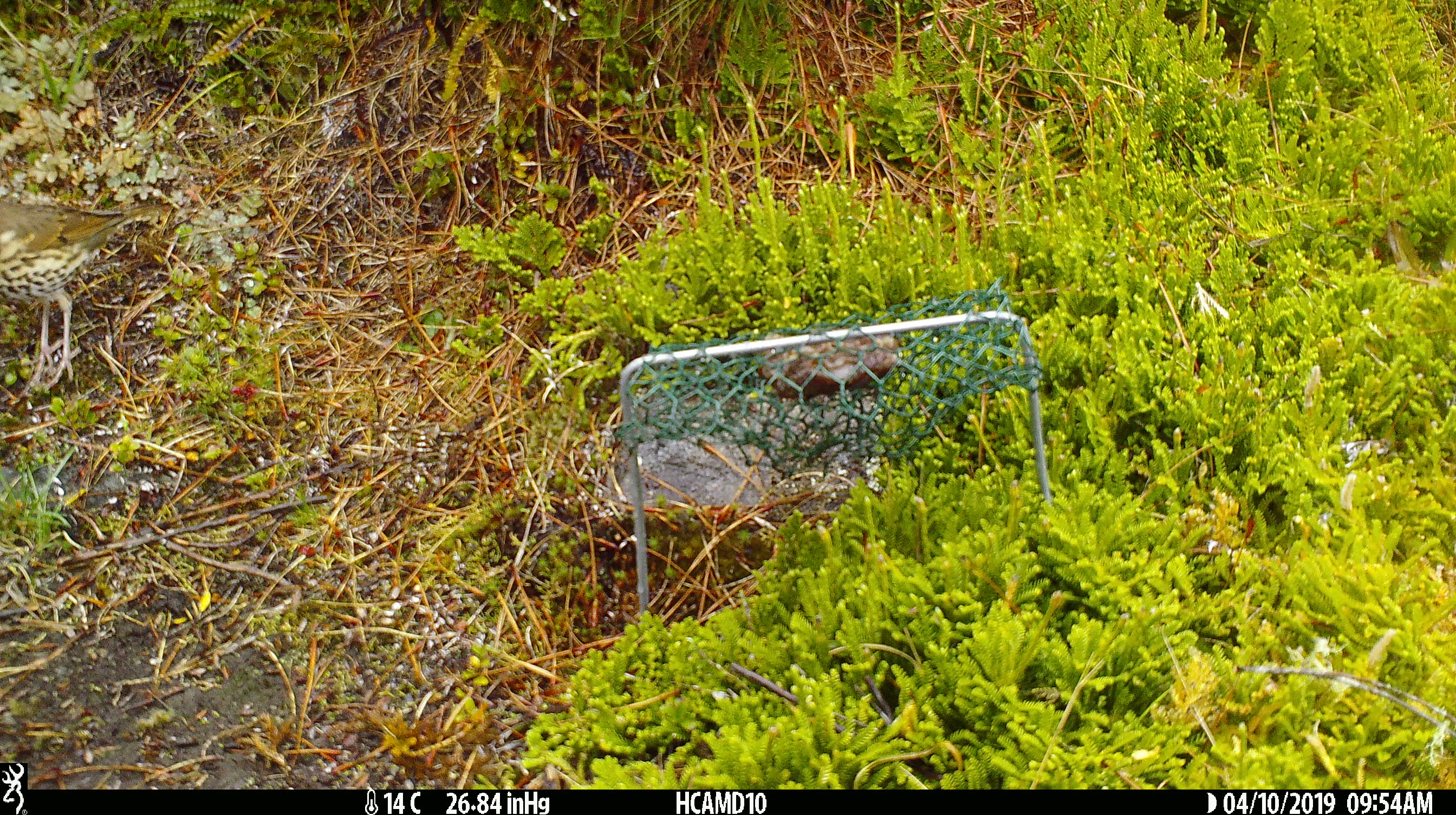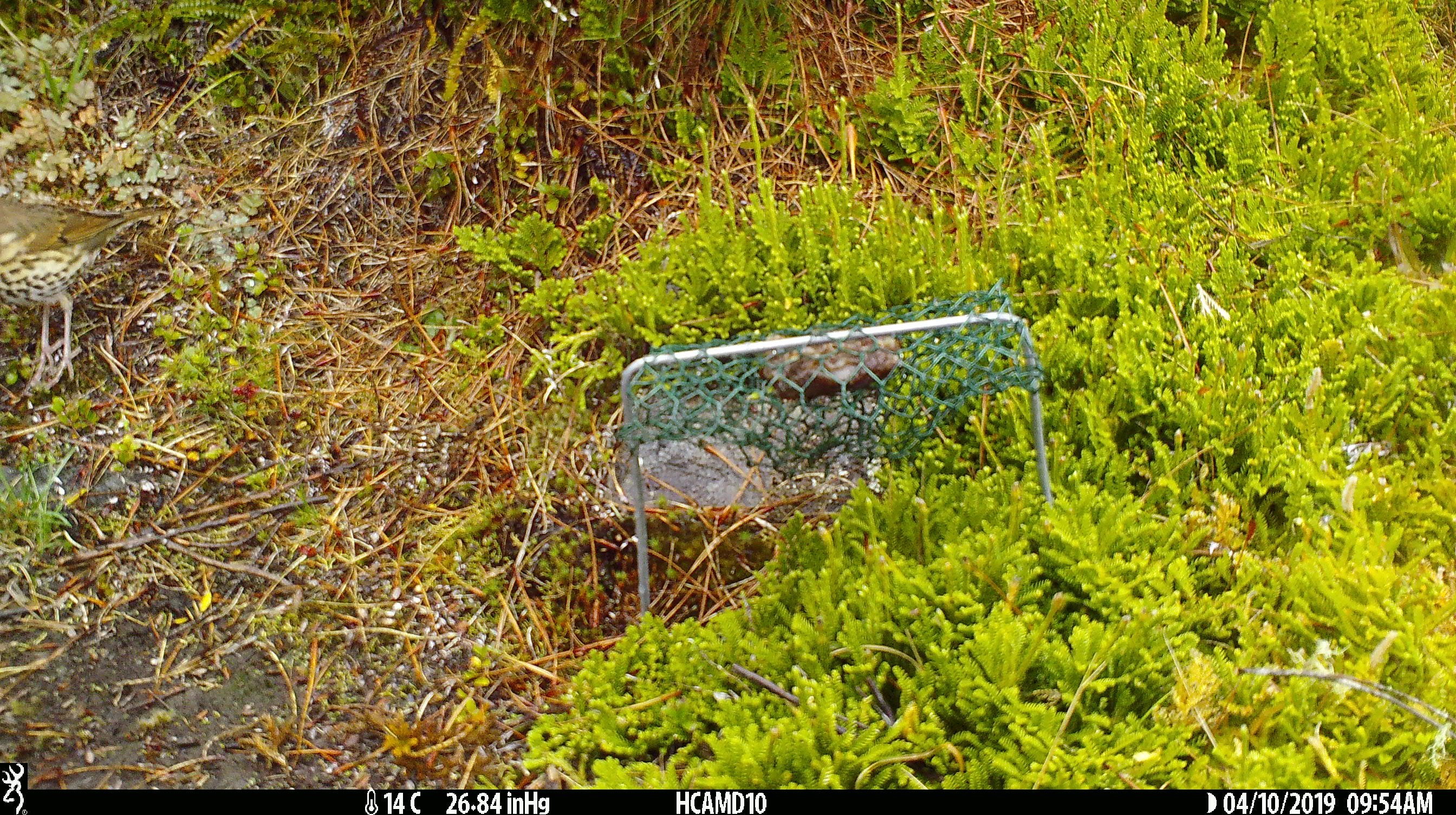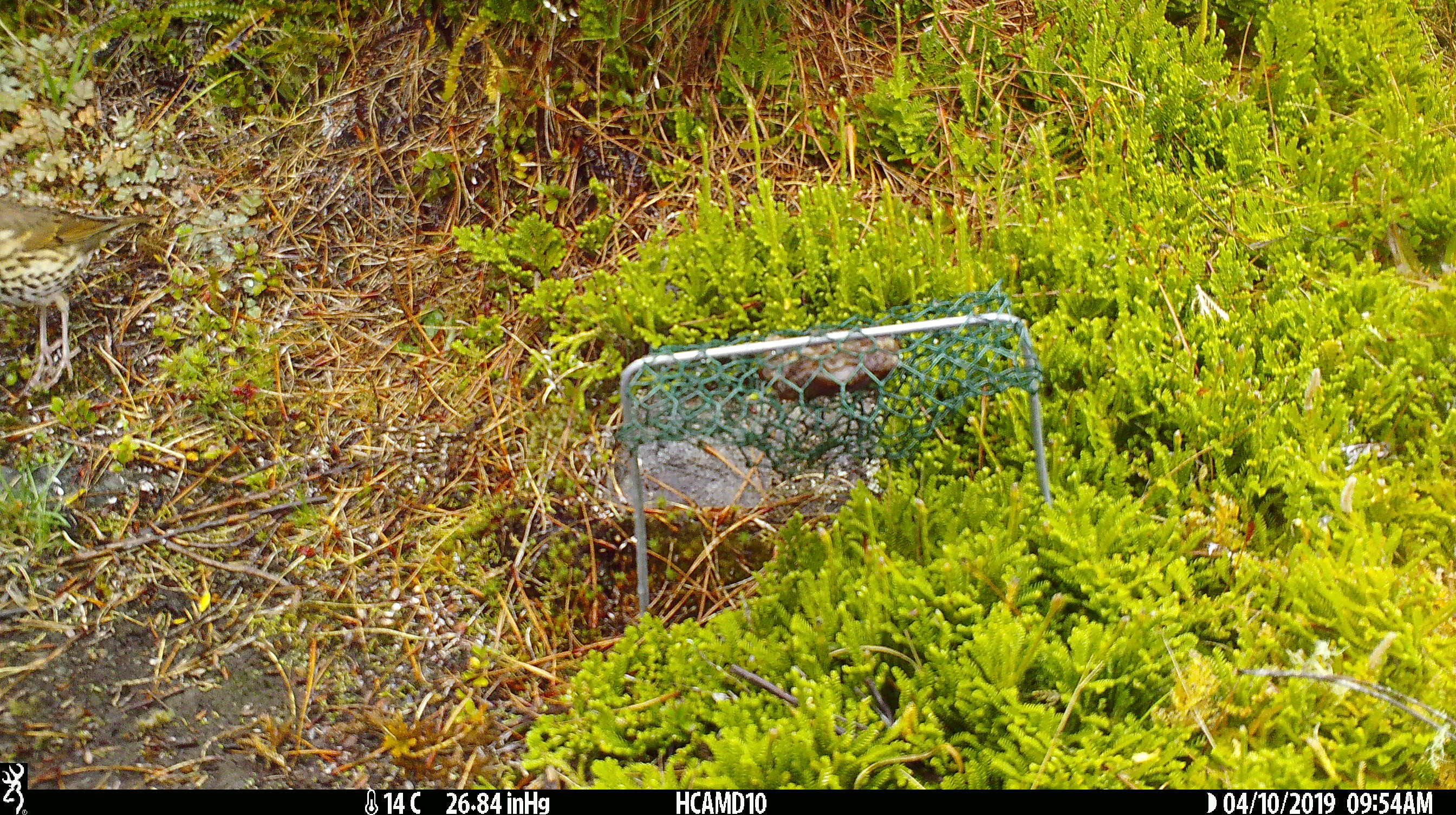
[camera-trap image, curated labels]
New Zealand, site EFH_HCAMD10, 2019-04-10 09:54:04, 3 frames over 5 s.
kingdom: Animalia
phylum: Chordata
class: Aves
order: Passeriformes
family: Turdidae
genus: Turdus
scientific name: Turdus philomelos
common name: song thrush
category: thrush